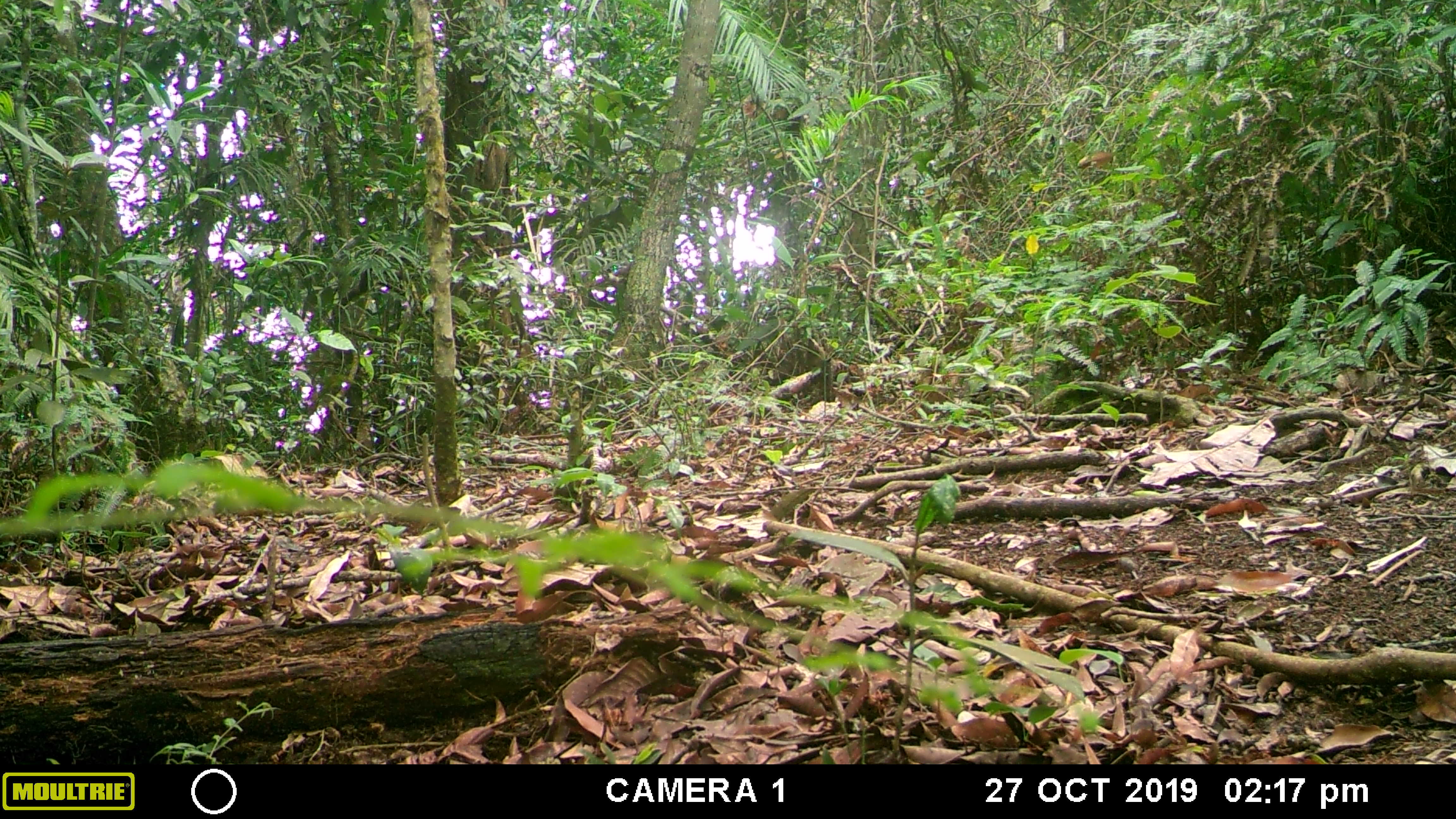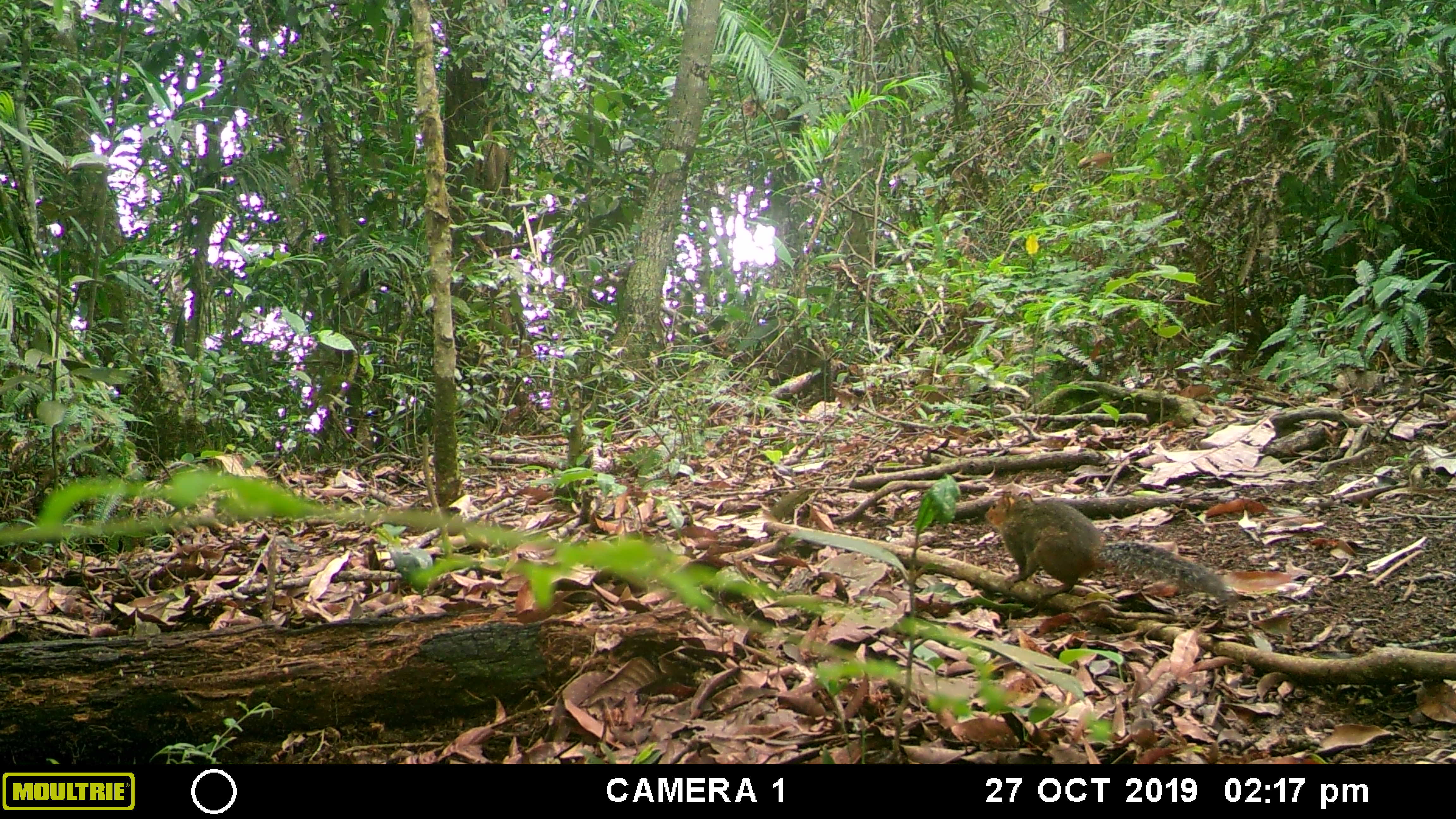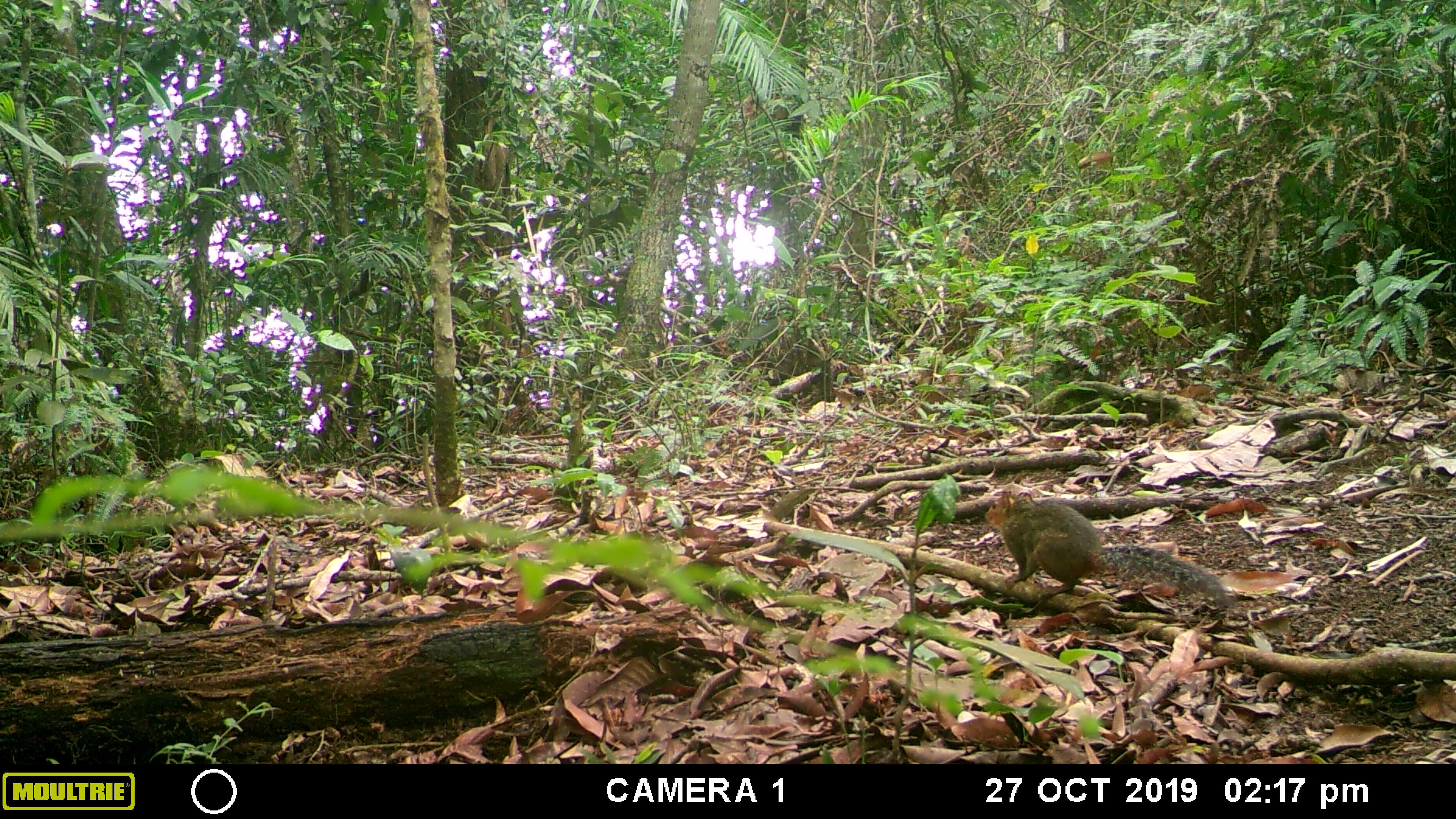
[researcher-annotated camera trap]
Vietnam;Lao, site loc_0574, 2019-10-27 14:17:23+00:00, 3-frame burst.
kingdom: Animalia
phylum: Chordata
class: Mammalia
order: Rodentia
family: Sciuridae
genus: Dremomys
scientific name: Dremomys rufigenis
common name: red-cheeked squirrel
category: red cheeked squirrel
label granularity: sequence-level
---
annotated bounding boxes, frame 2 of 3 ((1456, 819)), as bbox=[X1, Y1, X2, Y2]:
red cheeked squirrel: bbox=[984, 489, 1232, 604]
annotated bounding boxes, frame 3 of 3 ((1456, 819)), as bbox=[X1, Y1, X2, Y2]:
red cheeked squirrel: bbox=[983, 490, 1225, 604]